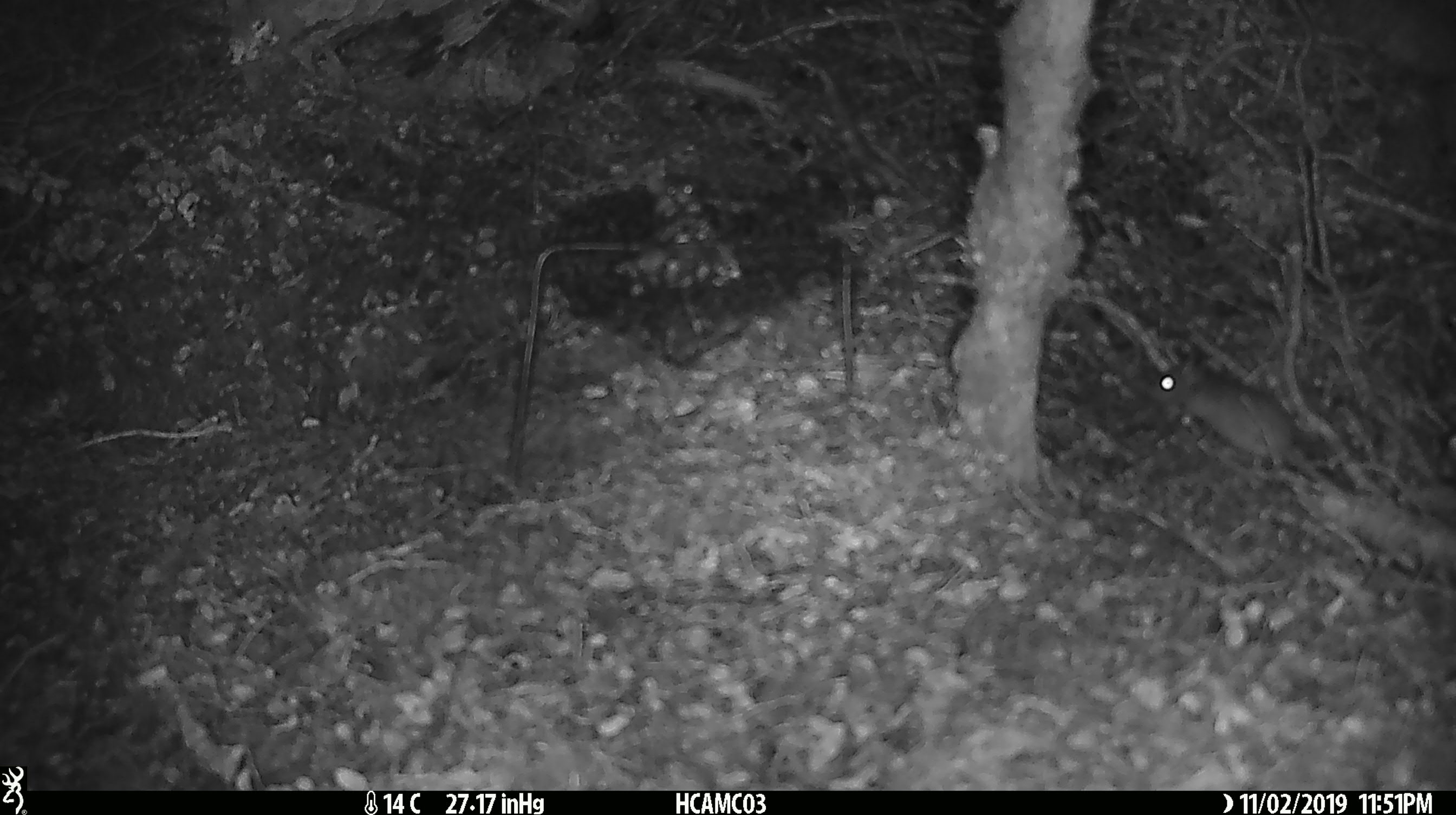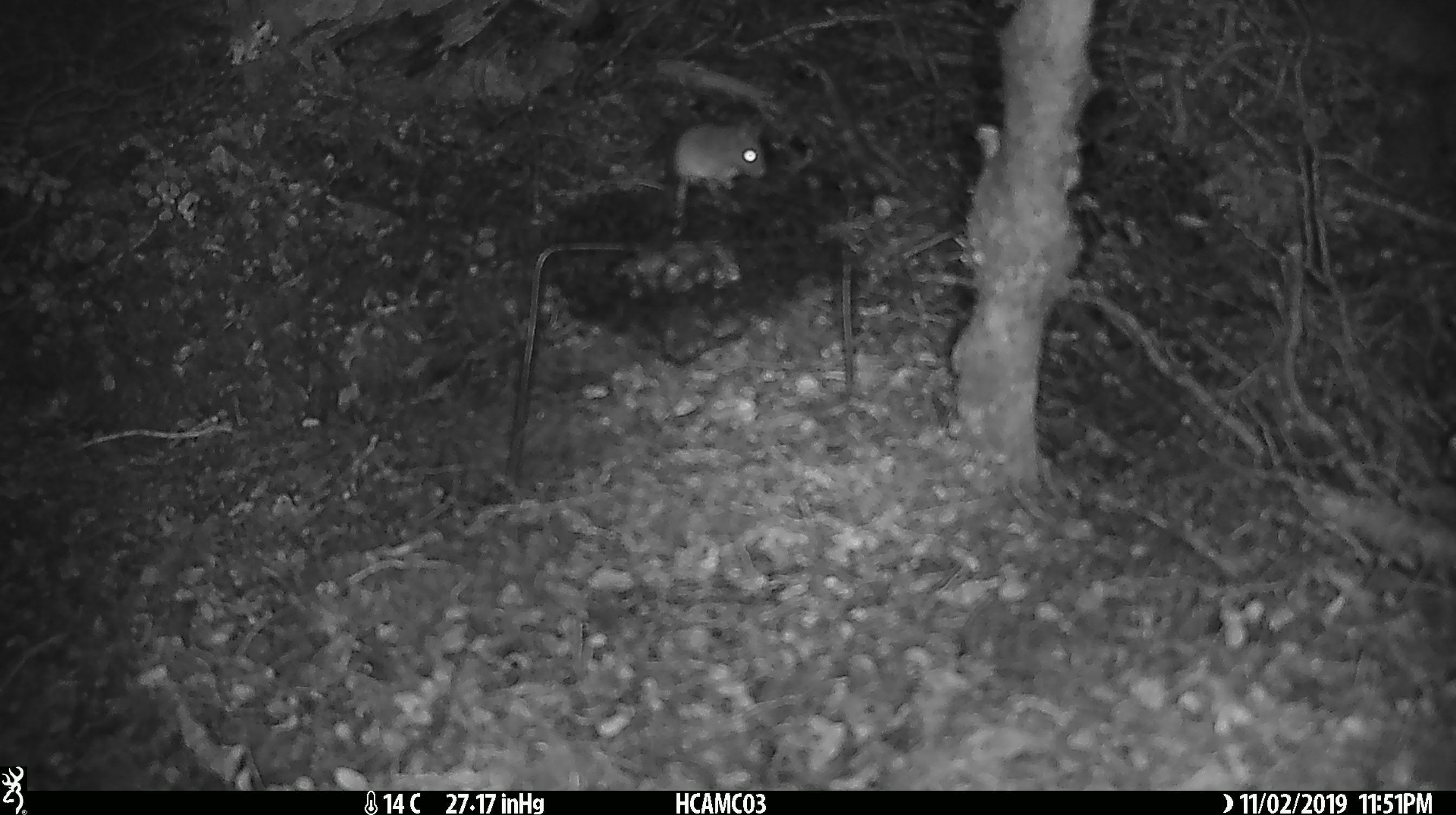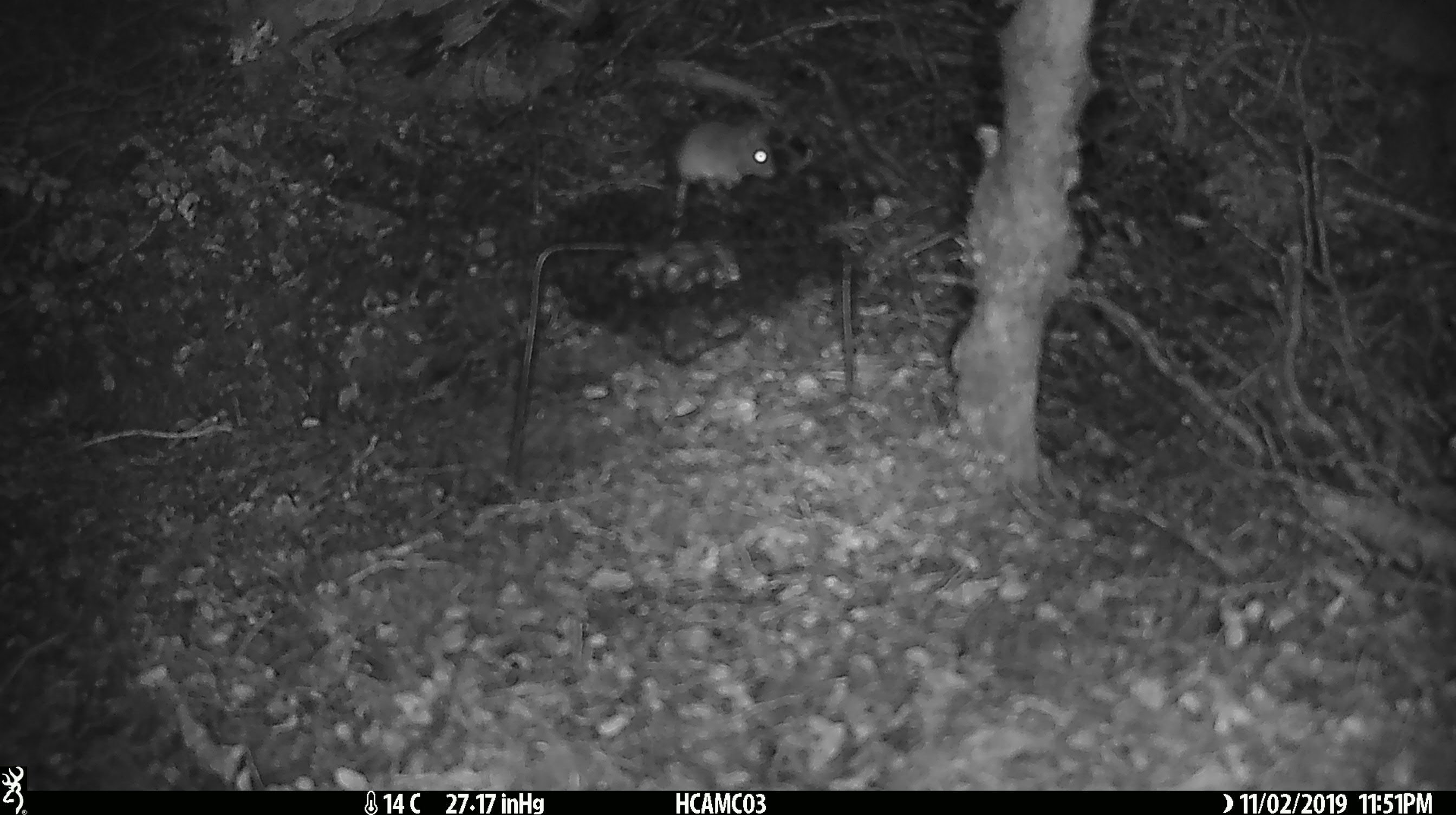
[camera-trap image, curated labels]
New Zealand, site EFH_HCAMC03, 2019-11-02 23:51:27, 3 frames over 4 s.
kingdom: Animalia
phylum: Chordata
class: Mammalia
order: Rodentia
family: Muridae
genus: Mus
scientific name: Mus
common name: mouse